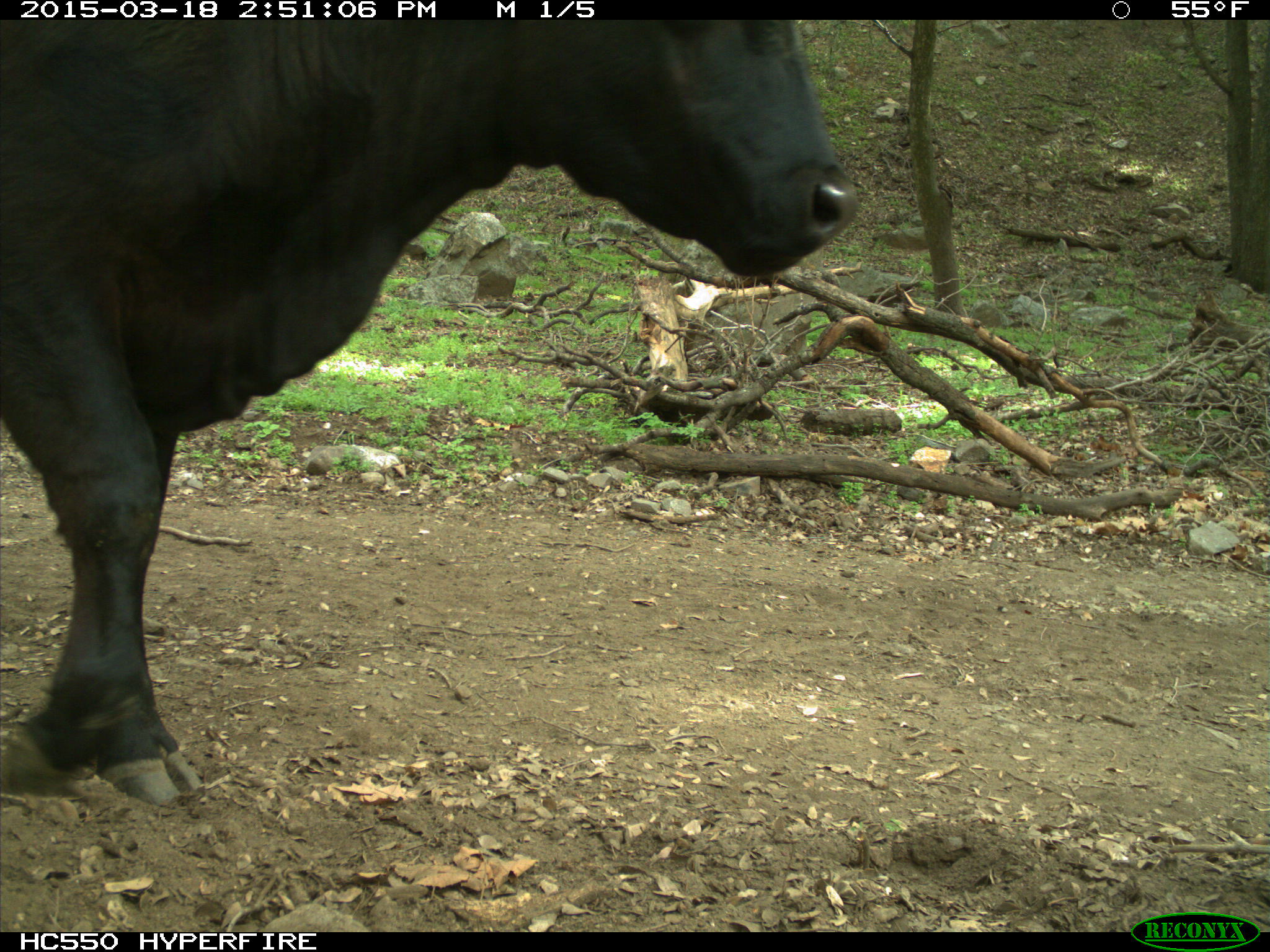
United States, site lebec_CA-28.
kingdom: Animalia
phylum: Chordata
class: Mammalia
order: Artiodactyla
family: Bovidae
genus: Bos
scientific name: Bos taurus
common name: domestic cow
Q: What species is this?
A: Bos taurus (domestic cow).